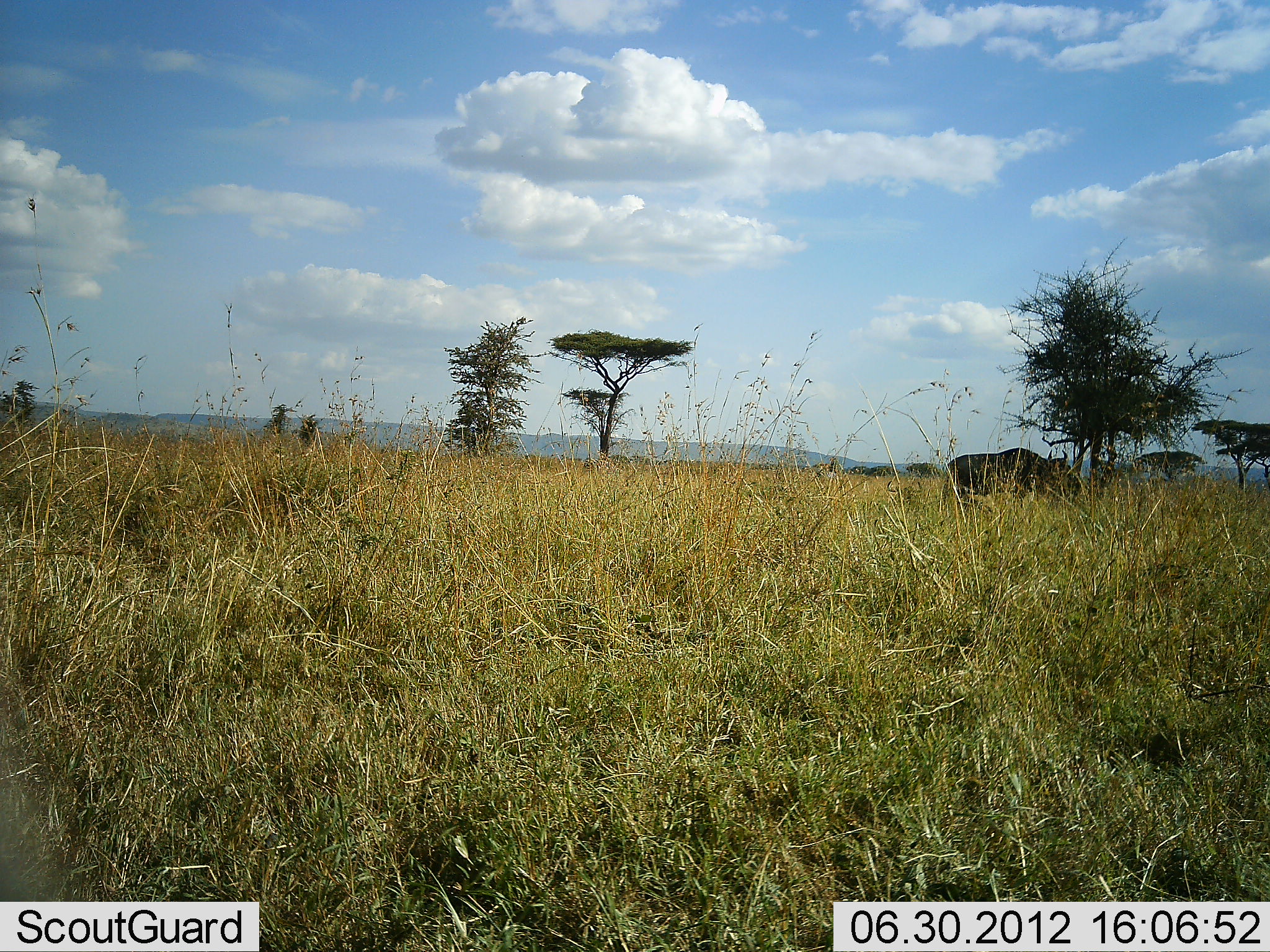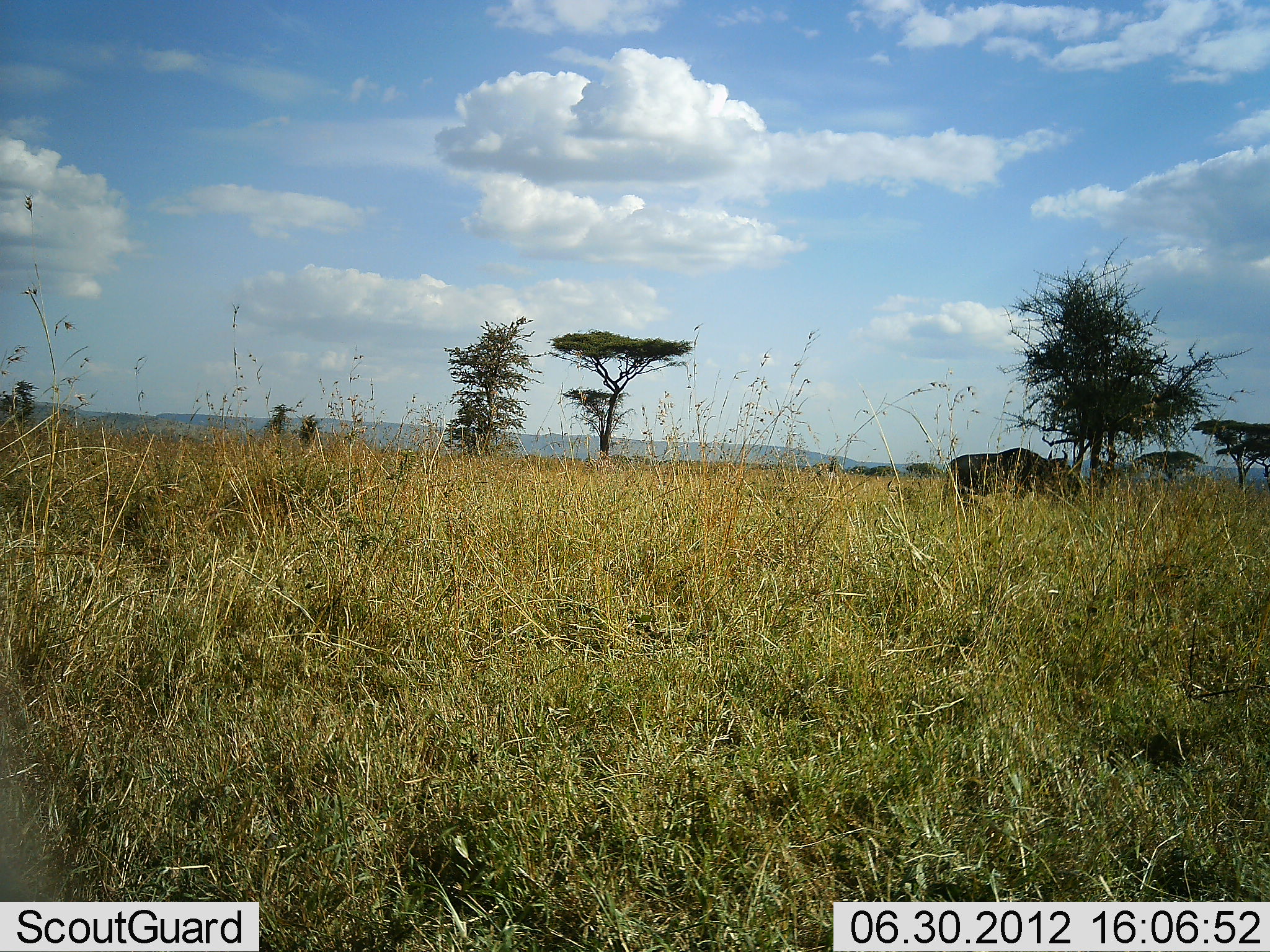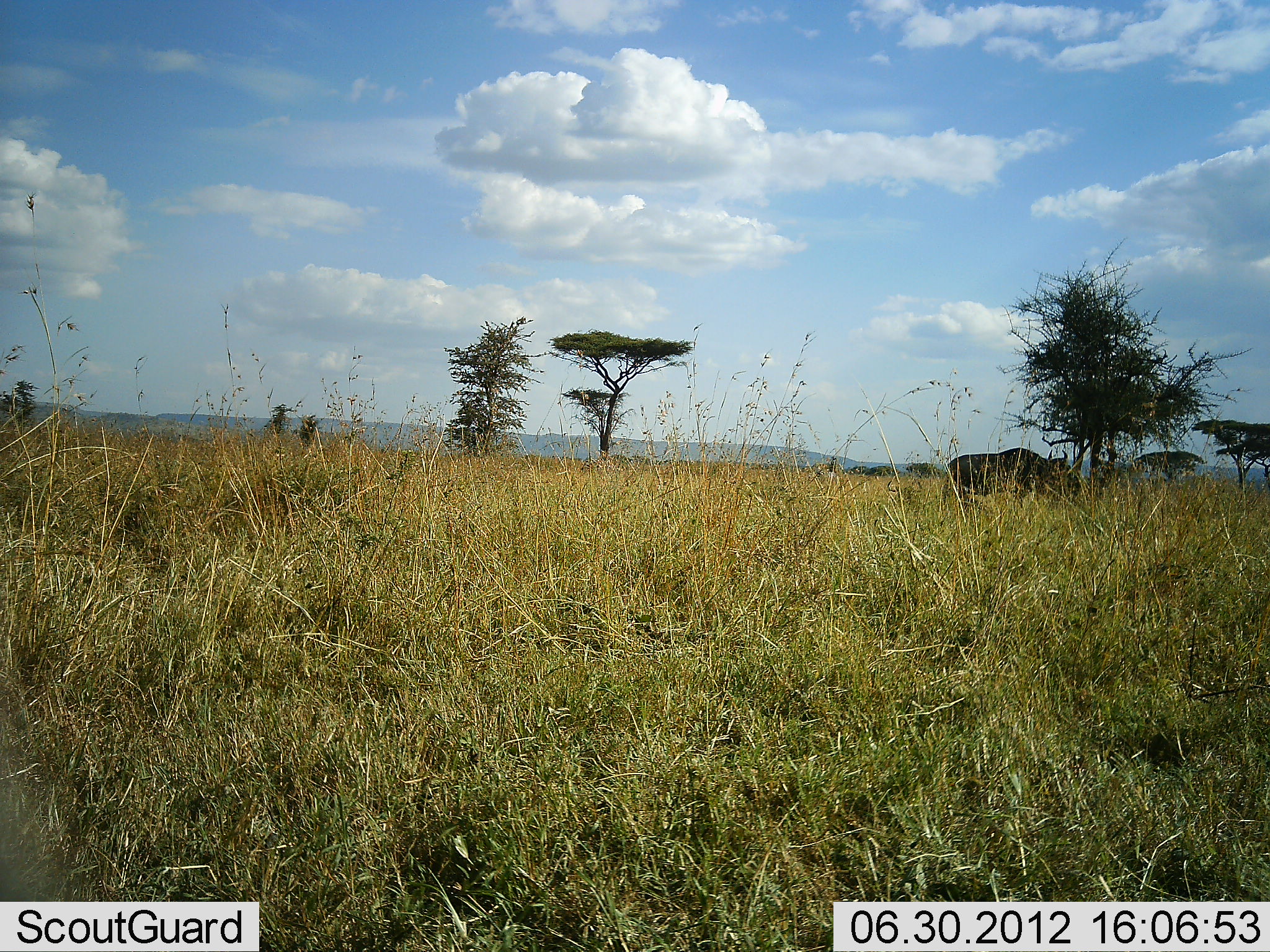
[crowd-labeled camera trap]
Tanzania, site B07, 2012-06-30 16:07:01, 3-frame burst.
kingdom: Animalia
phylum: Chordata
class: Mammalia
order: Artiodactyla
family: Bovidae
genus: Connochaetes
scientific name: Connochaetes taurinus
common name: blue wildebeest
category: wildebeest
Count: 1.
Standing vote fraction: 90%.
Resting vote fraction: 10%.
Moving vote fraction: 10%.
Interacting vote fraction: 0%.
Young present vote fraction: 0%.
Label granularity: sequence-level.